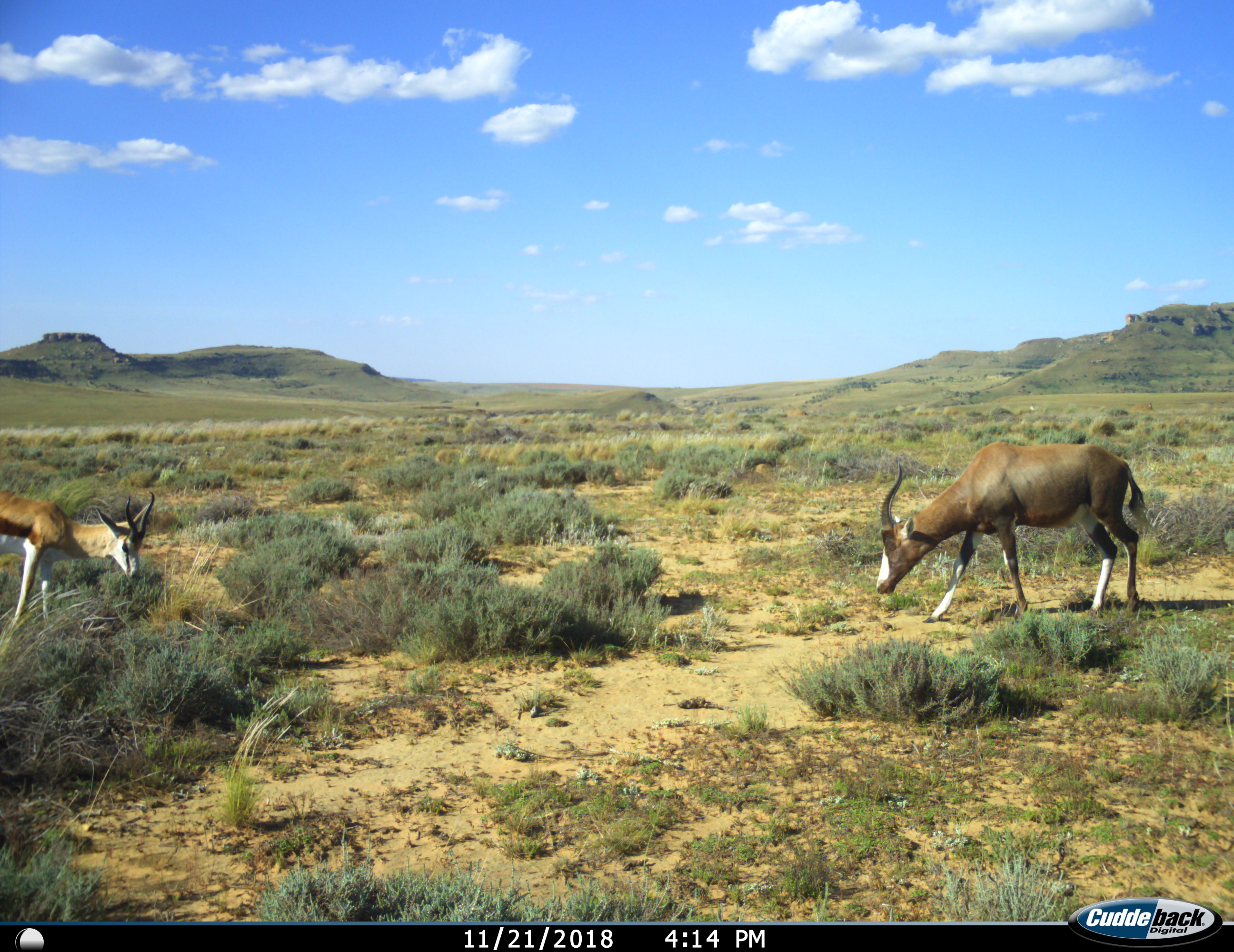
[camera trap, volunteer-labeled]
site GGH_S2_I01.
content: unidentified animal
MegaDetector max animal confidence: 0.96